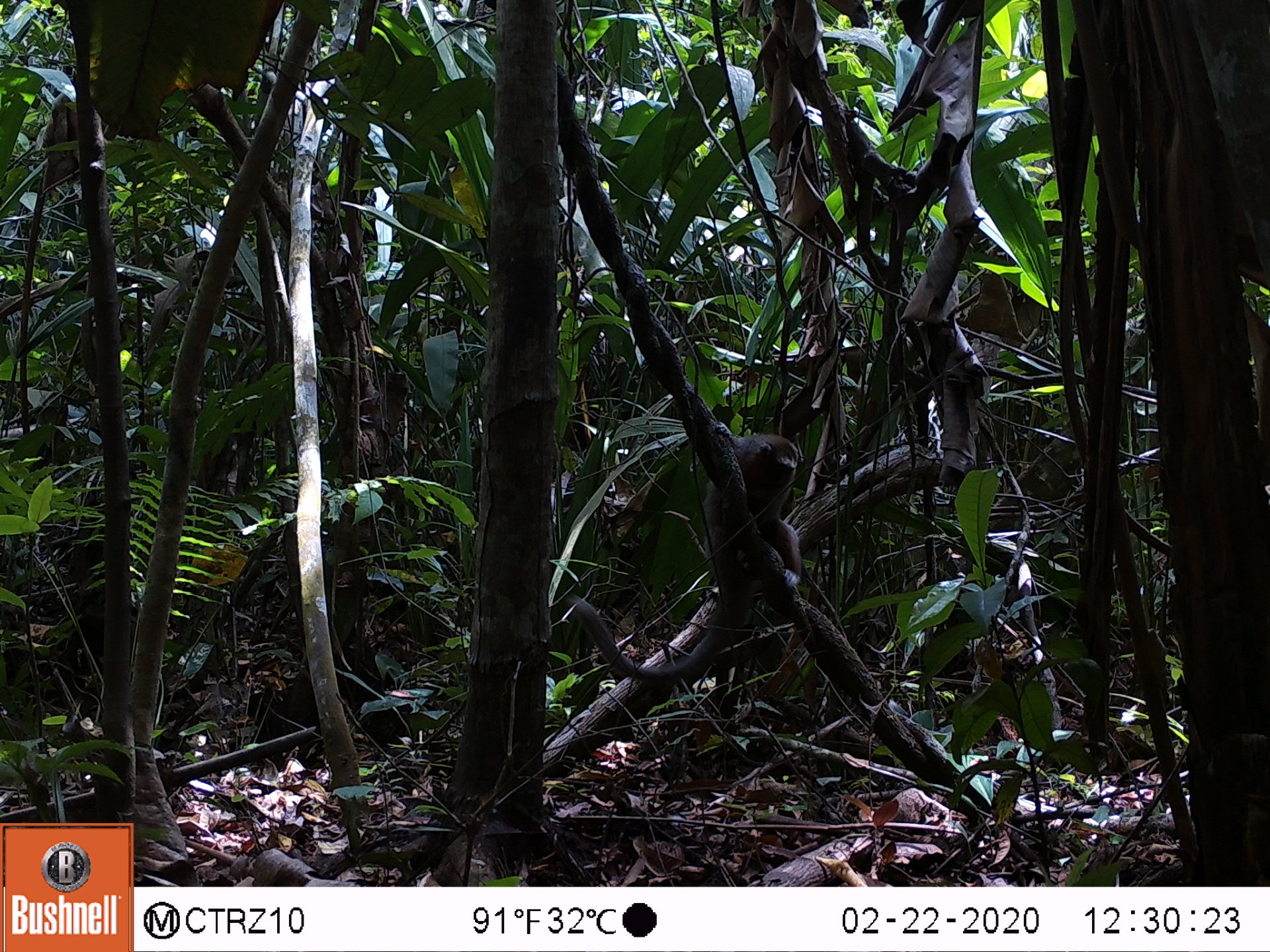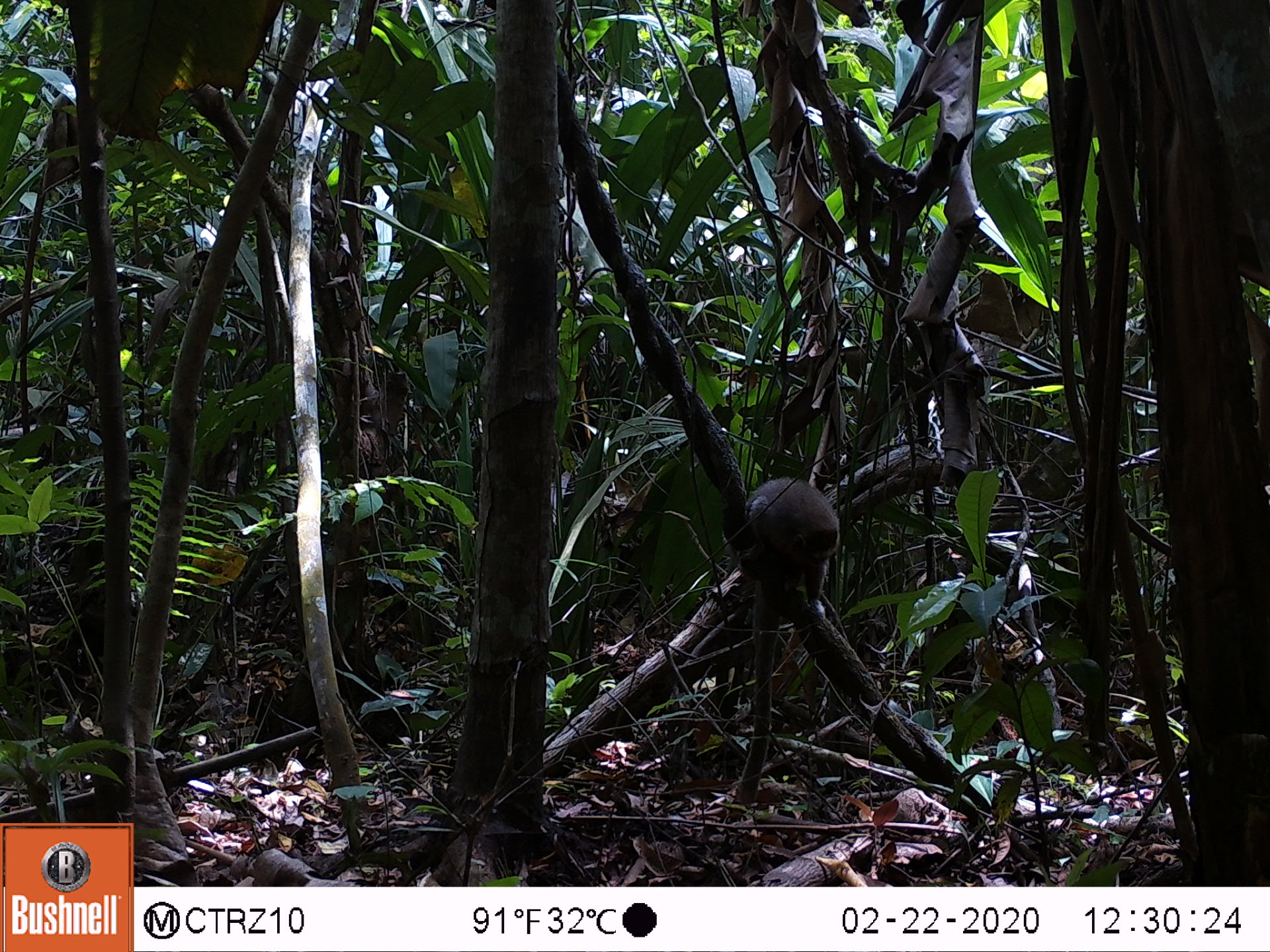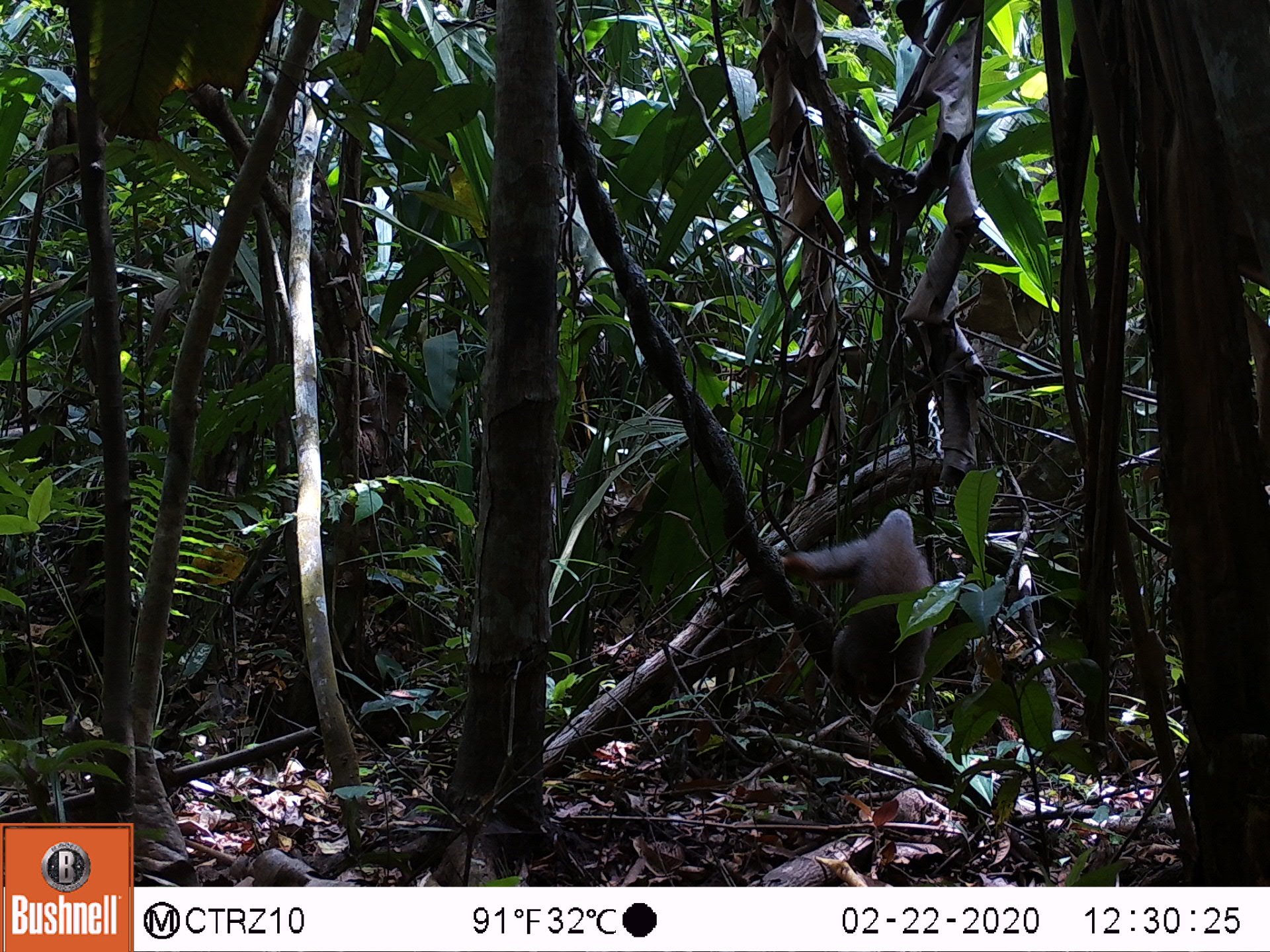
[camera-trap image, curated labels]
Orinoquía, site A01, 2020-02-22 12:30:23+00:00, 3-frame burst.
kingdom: Animalia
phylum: Chordata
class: Mammalia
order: Primates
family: Pitheciidae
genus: Plecturocebus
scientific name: Plecturocebus ornatus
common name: ornate titi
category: ornate titi monkey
Ornate titi monkey (ornate titi) (Plecturocebus ornatus).